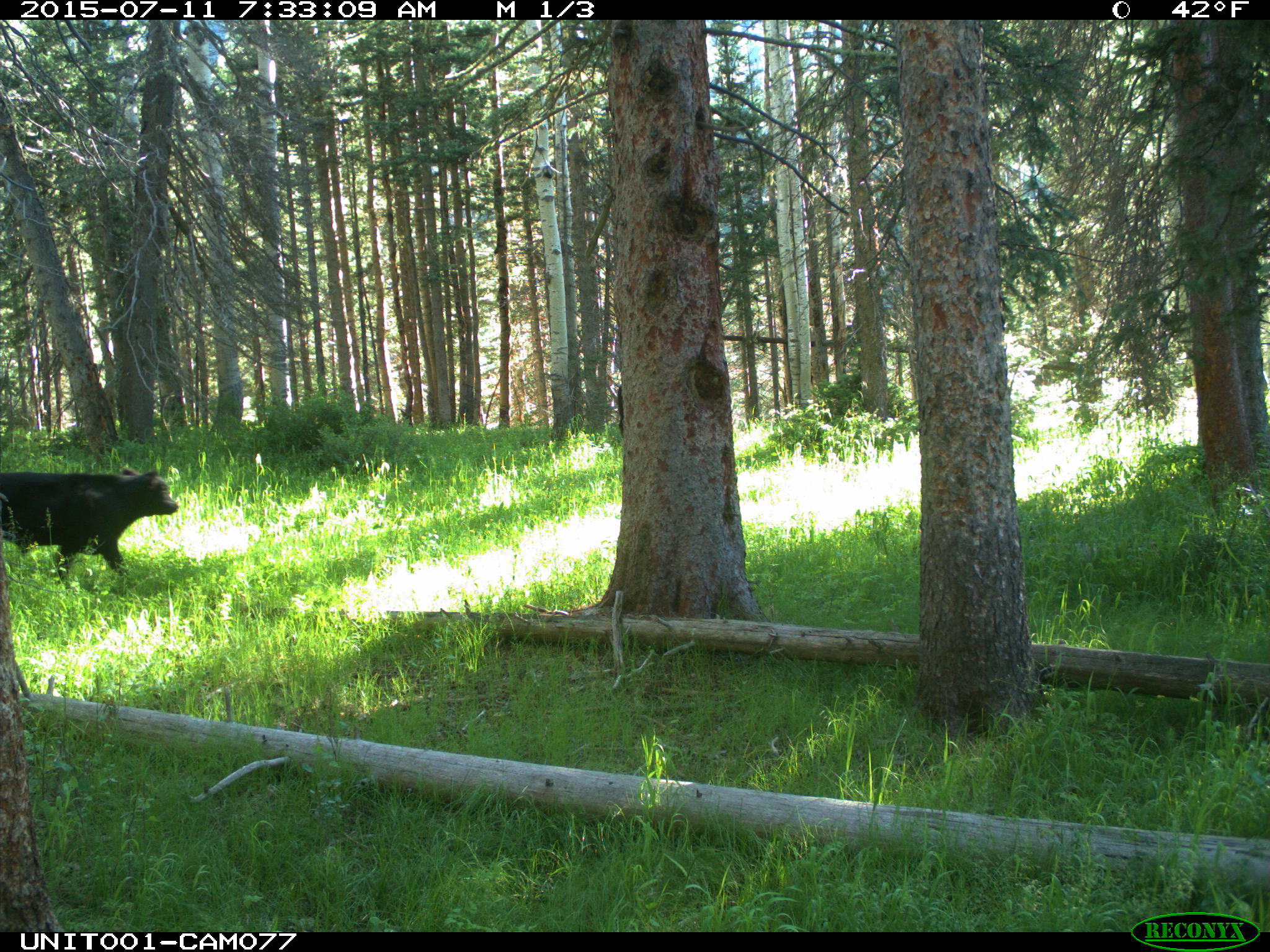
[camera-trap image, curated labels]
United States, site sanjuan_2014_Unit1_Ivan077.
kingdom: Animalia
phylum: Chordata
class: Mammalia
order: Artiodactyla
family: Bovidae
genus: Bos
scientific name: Bos taurus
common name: domestic cow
Bos taurus (domestic cow).